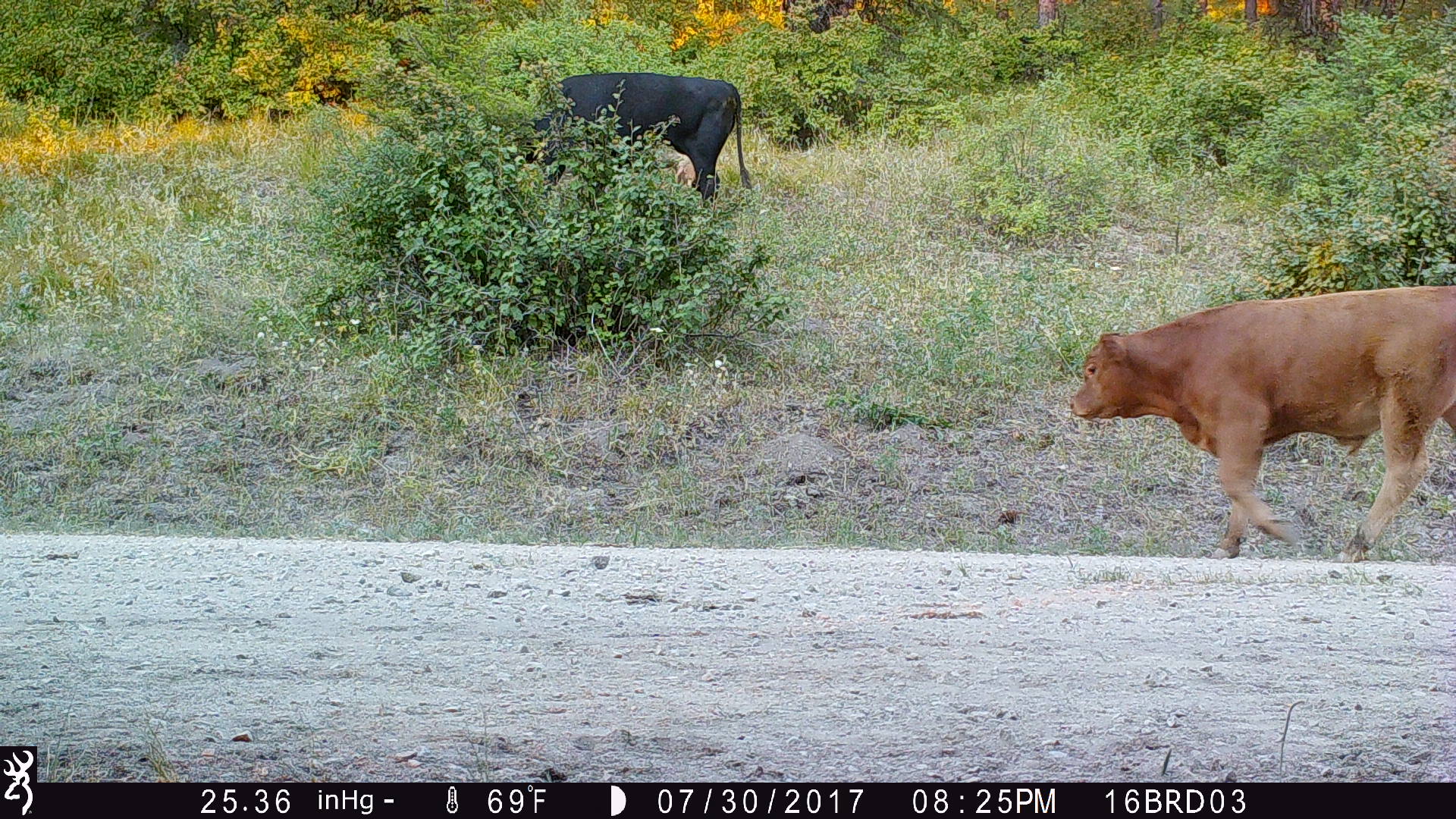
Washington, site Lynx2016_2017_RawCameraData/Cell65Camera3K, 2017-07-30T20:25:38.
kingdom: Animalia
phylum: Chordata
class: Mammalia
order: Artiodactyla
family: Bovidae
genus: Bos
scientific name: Bos taurus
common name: domestic cattle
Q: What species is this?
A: Domestic cattle (Bos taurus).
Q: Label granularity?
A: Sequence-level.